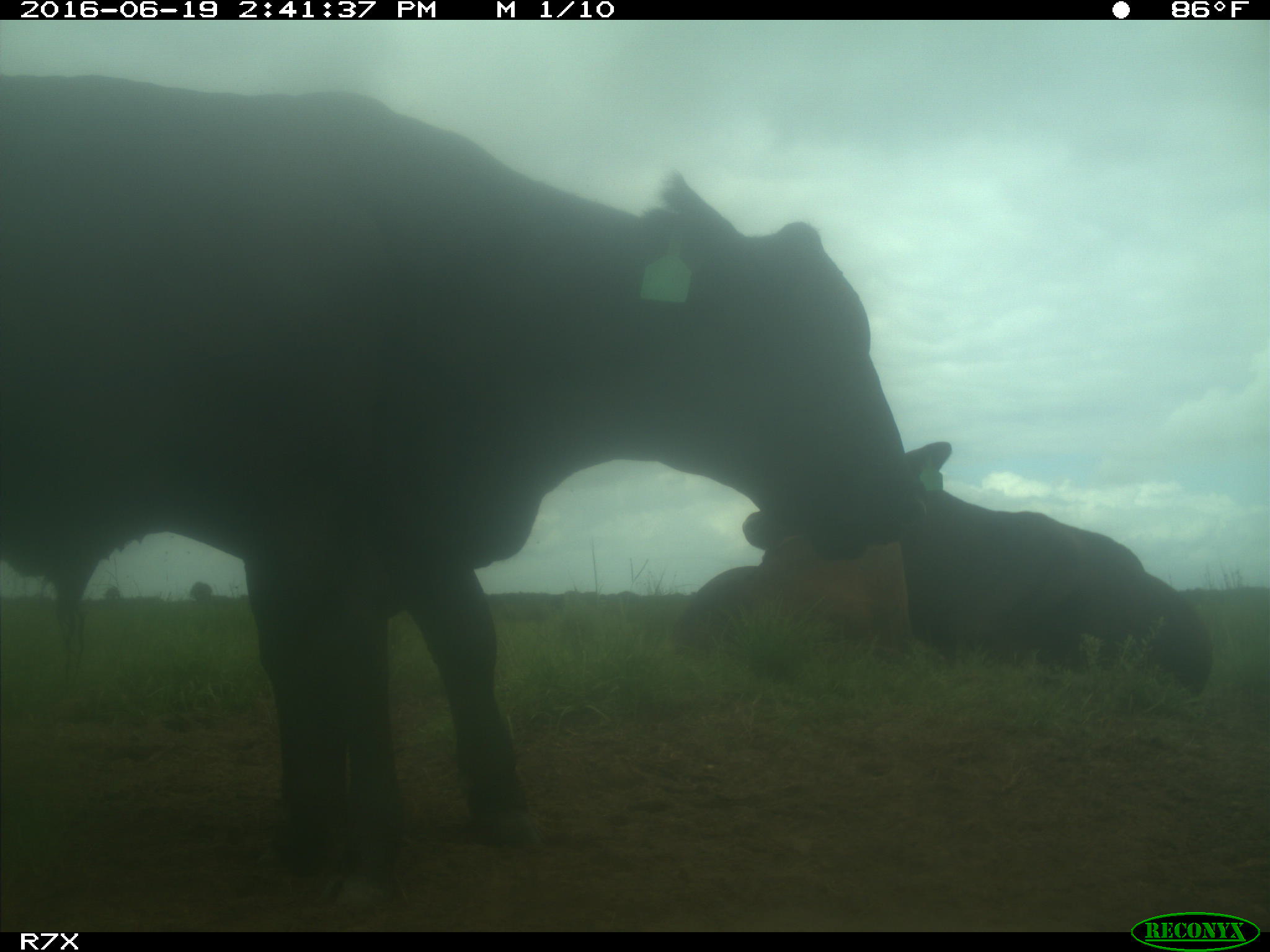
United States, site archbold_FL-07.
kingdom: Animalia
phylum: Chordata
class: Mammalia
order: Artiodactyla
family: Bovidae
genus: Bos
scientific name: Bos taurus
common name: domestic cow